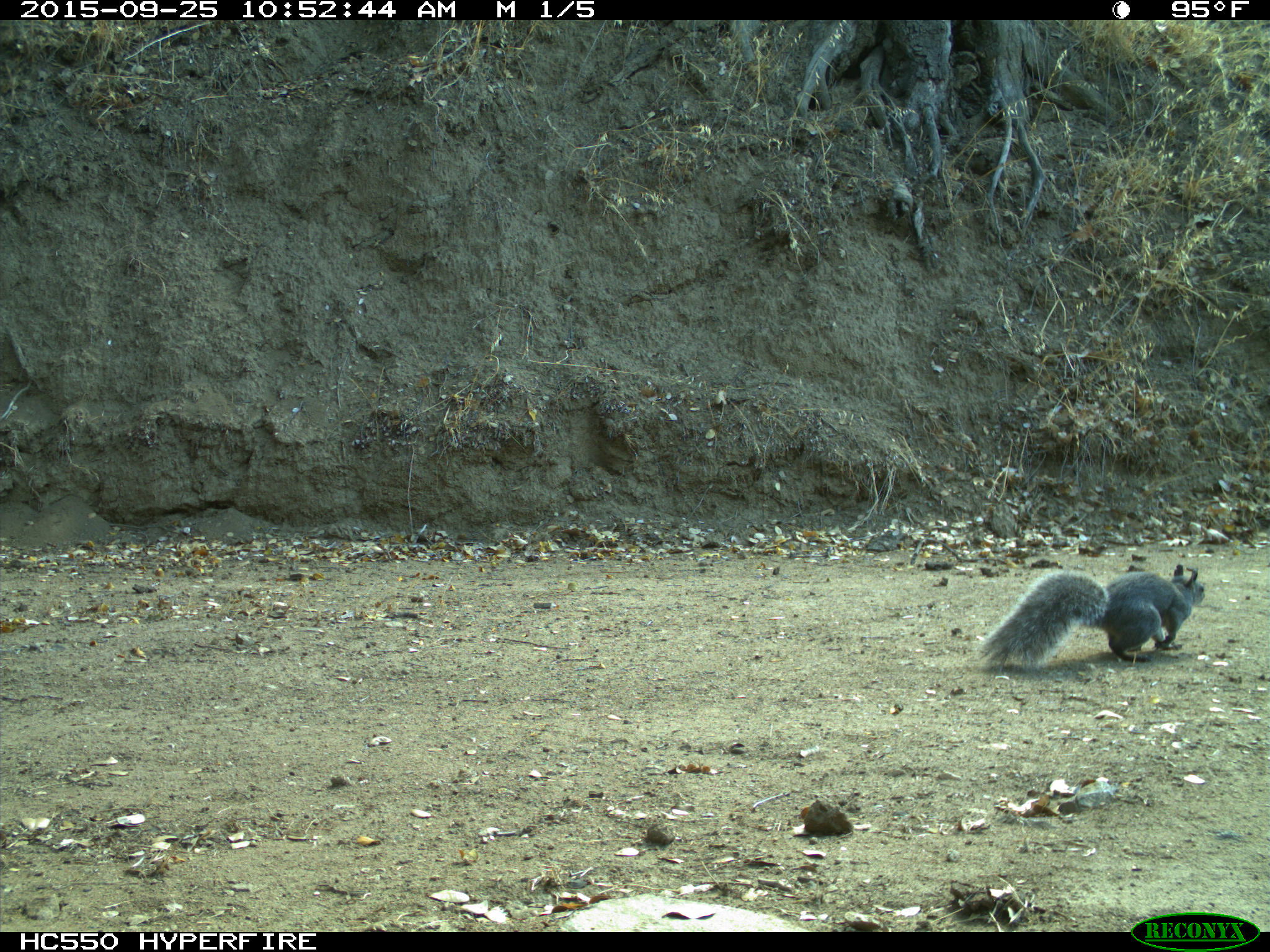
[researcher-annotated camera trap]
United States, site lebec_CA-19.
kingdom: Animalia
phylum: Chordata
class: Mammalia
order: Rodentia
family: Sciuridae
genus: Sciurus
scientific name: Sciurus carolinensis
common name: eastern gray squirrel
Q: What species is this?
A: Sciurus carolinensis (eastern gray squirrel).